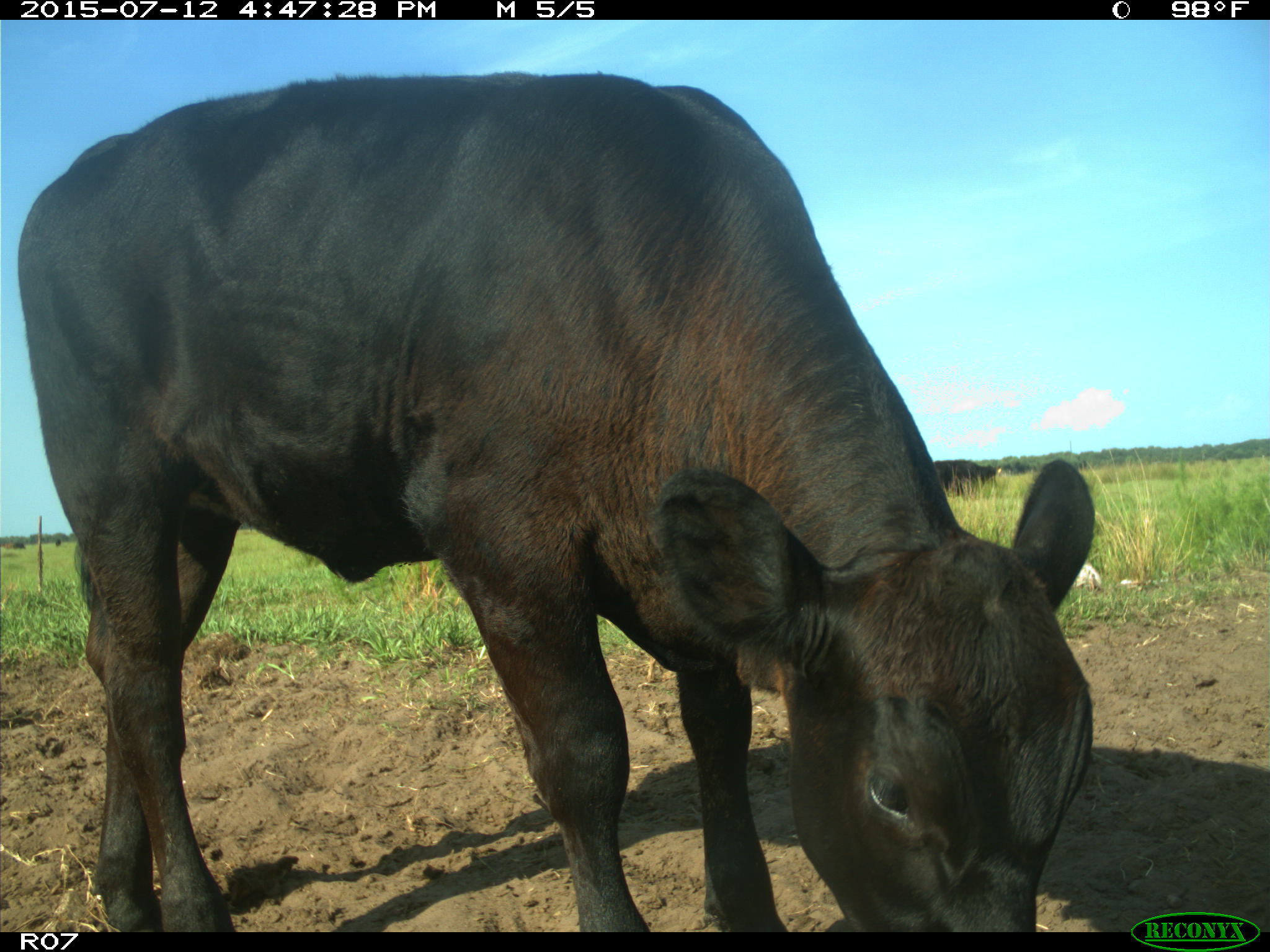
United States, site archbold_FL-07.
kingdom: Animalia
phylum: Chordata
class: Mammalia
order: Artiodactyla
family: Bovidae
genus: Bos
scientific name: Bos taurus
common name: domestic cow